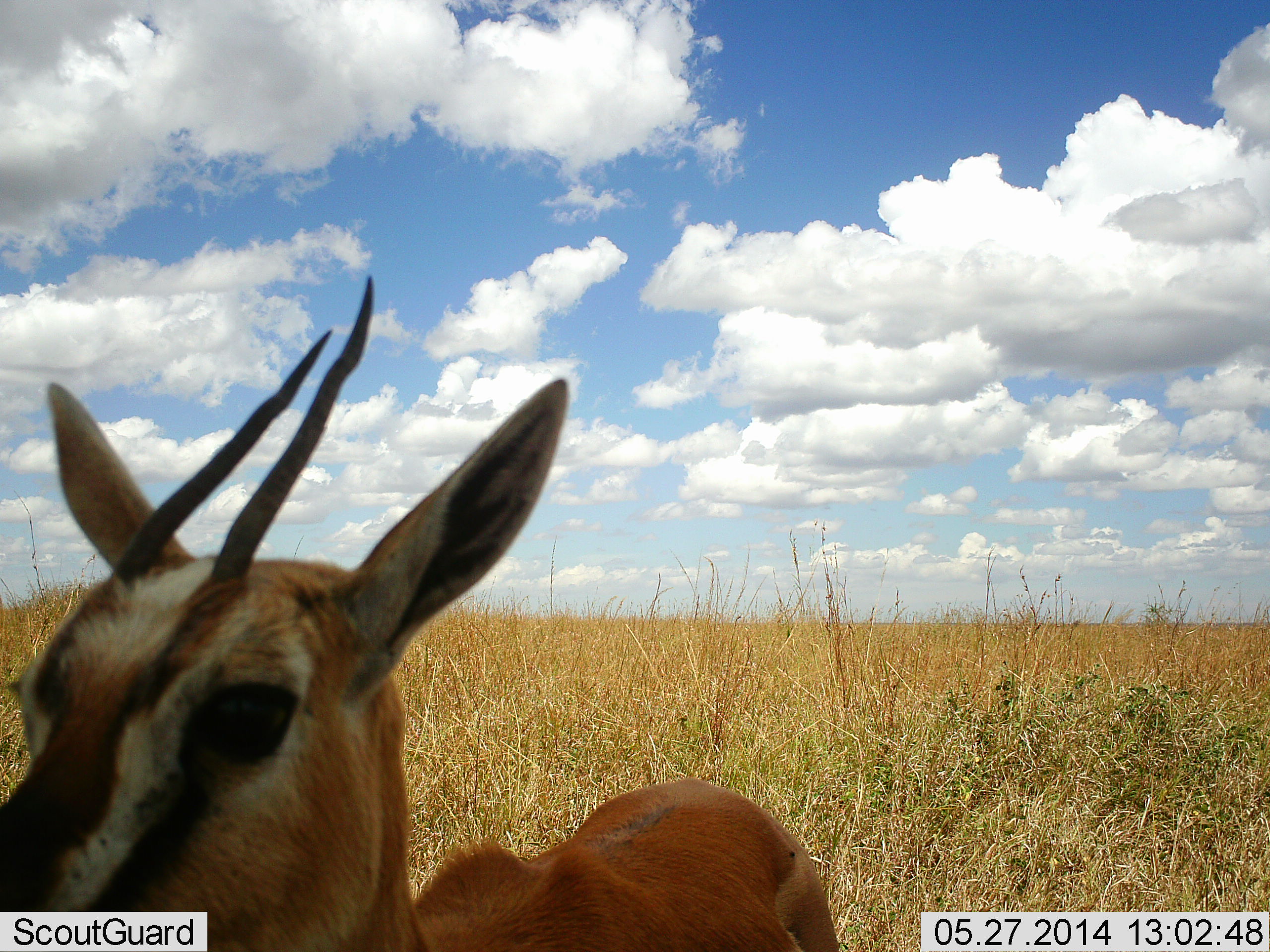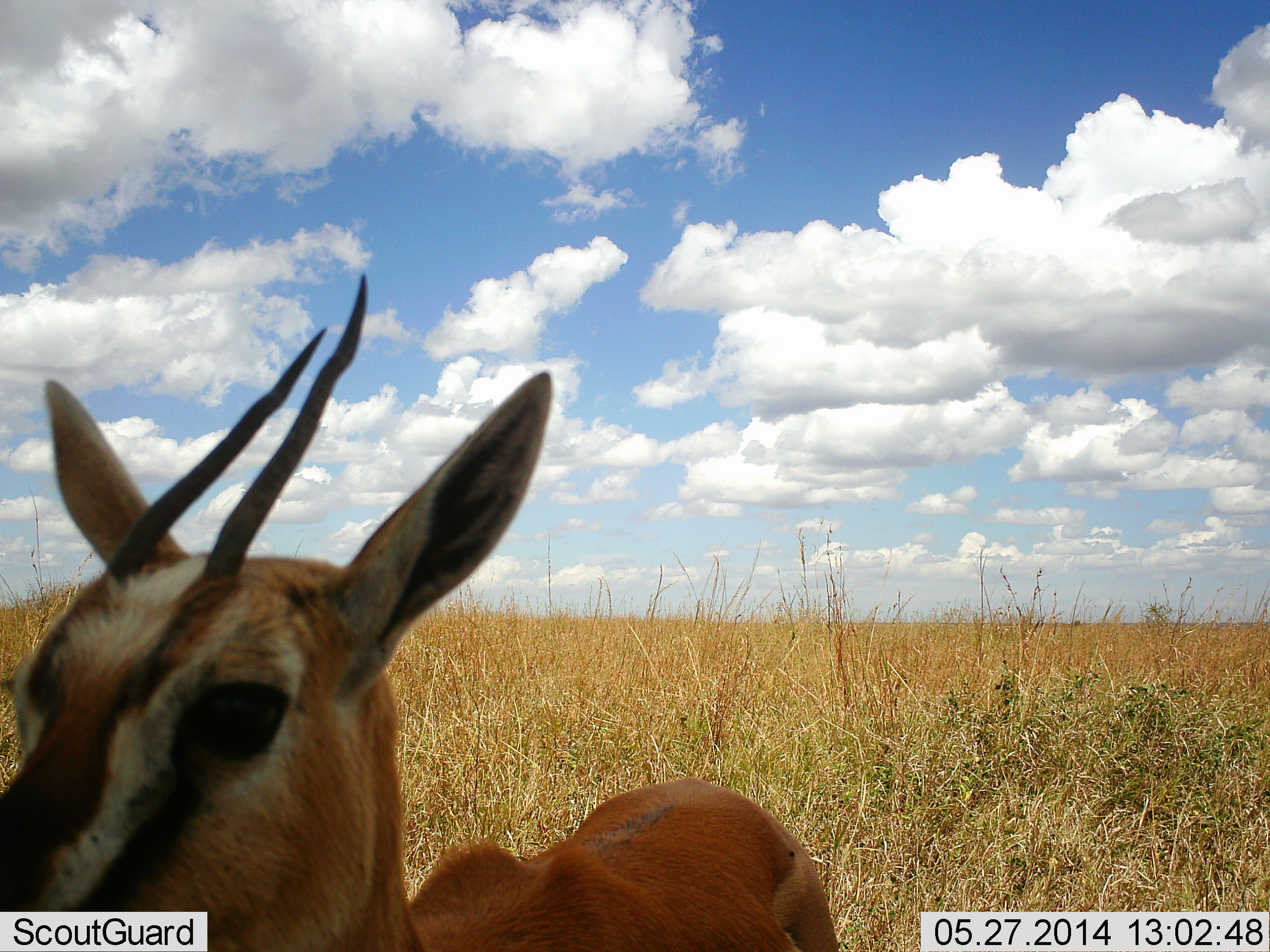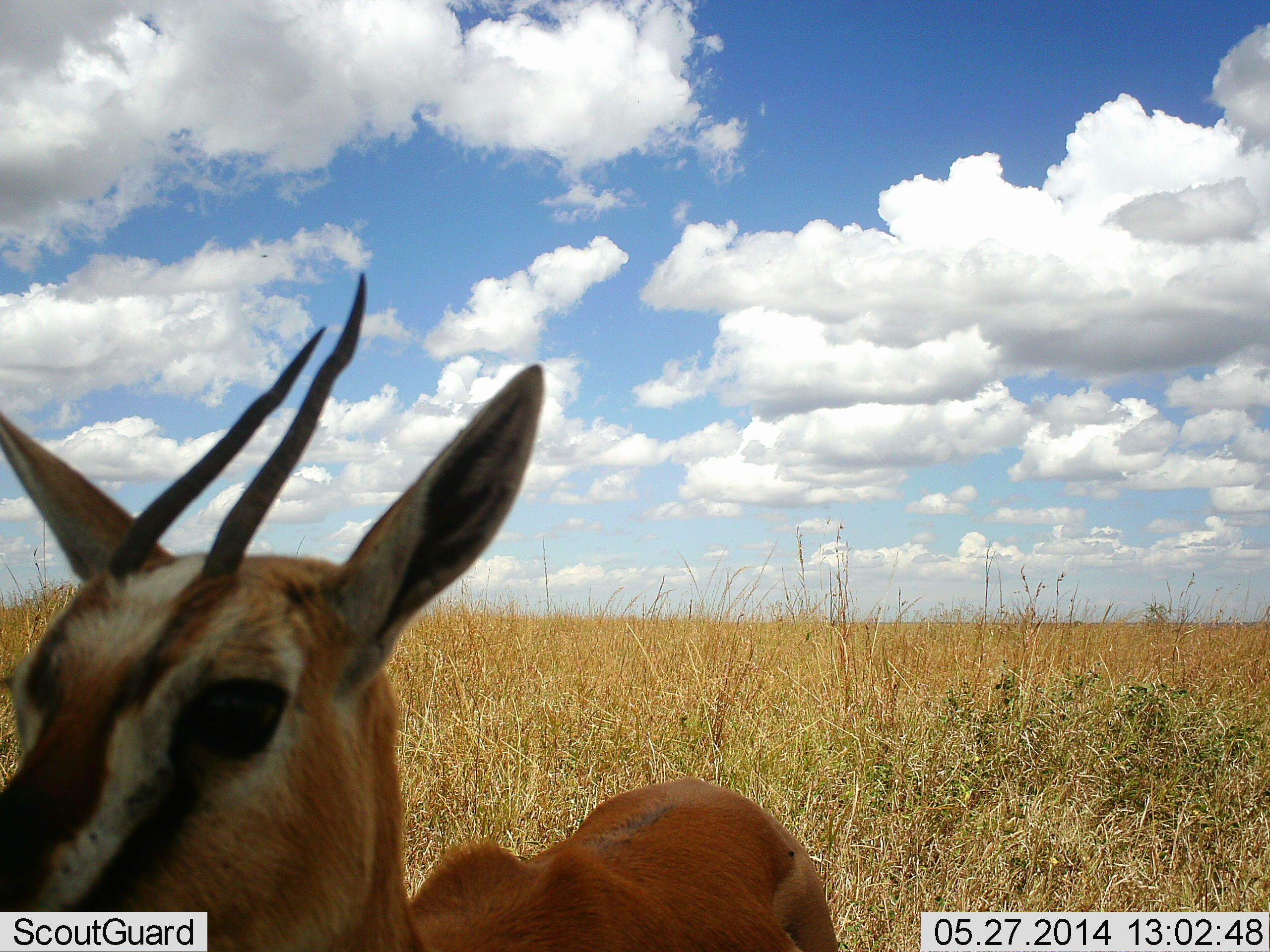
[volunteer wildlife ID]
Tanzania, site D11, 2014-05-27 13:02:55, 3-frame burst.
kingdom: Animalia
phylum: Chordata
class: Mammalia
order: Artiodactyla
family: Bovidae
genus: Eudorcas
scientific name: Eudorcas thomsonii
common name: thomson's gazelle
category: gazellethomsons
Gazellethomsons (thomson's gazelle) (Eudorcas thomsonii), count 1. Behavior (volunteer vote fractions): standing 100%, resting 0%, moving 0%, interacting 0%. Young present (vote fraction): 0%. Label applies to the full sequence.